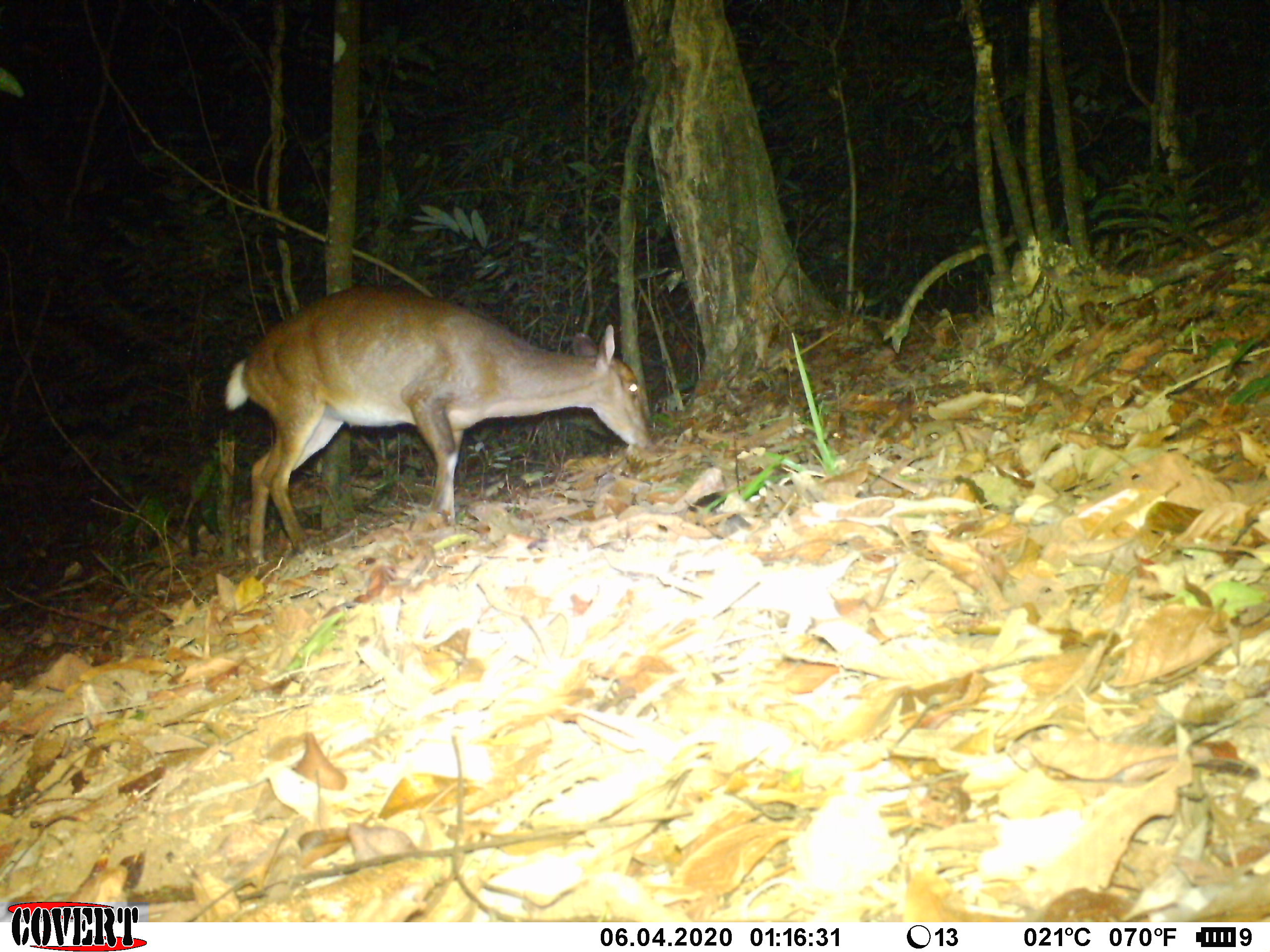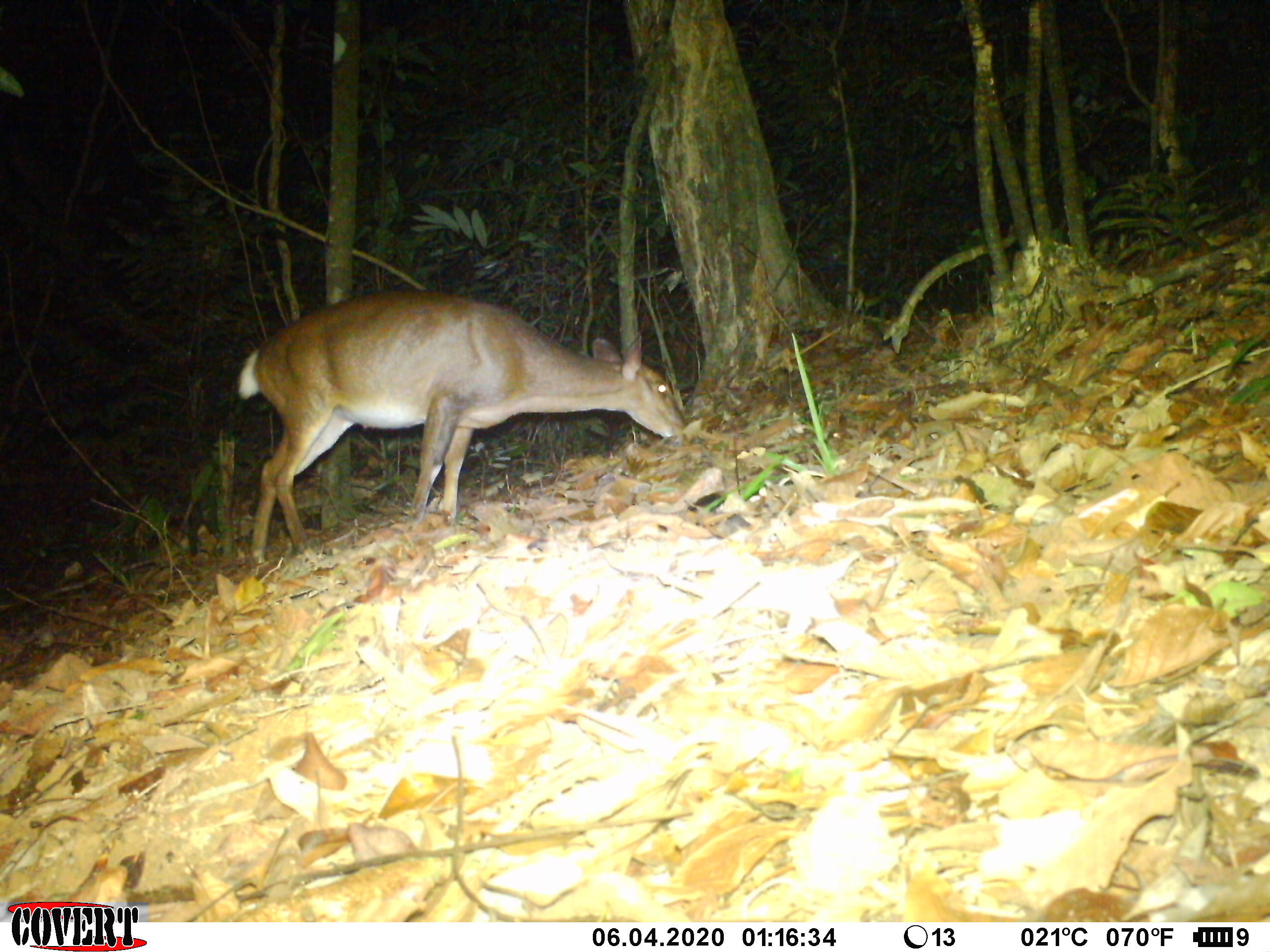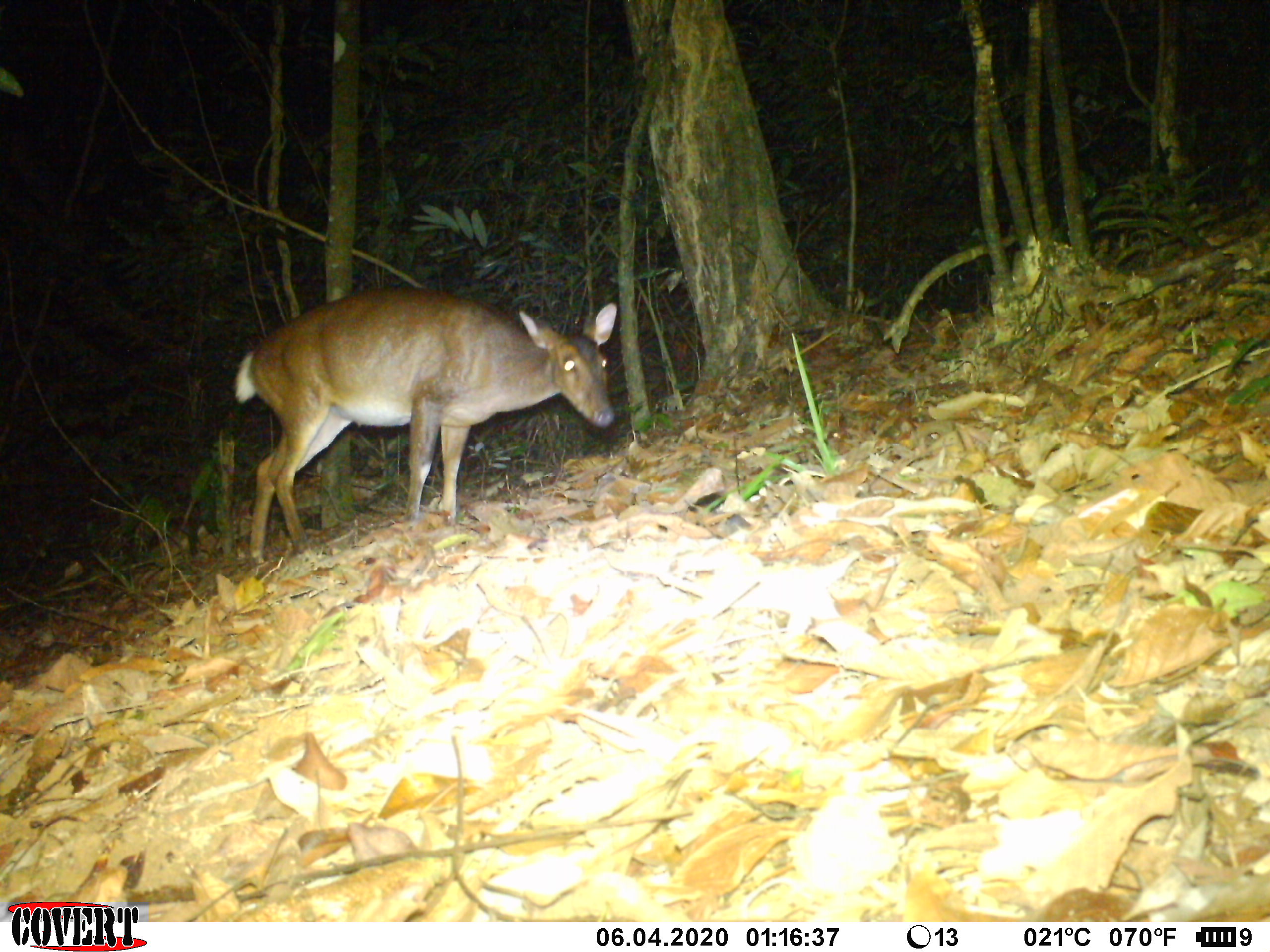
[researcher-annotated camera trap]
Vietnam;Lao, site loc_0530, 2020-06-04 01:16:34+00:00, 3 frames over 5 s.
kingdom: Animalia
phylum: Chordata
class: Mammalia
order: Artiodactyla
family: Cervidae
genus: Muntiacus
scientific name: Muntiacus vuquangensis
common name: large-antlered muntjac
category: large antlered muntjac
Large antlered muntjac (large-antlered muntjac) (Muntiacus vuquangensis). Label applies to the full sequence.